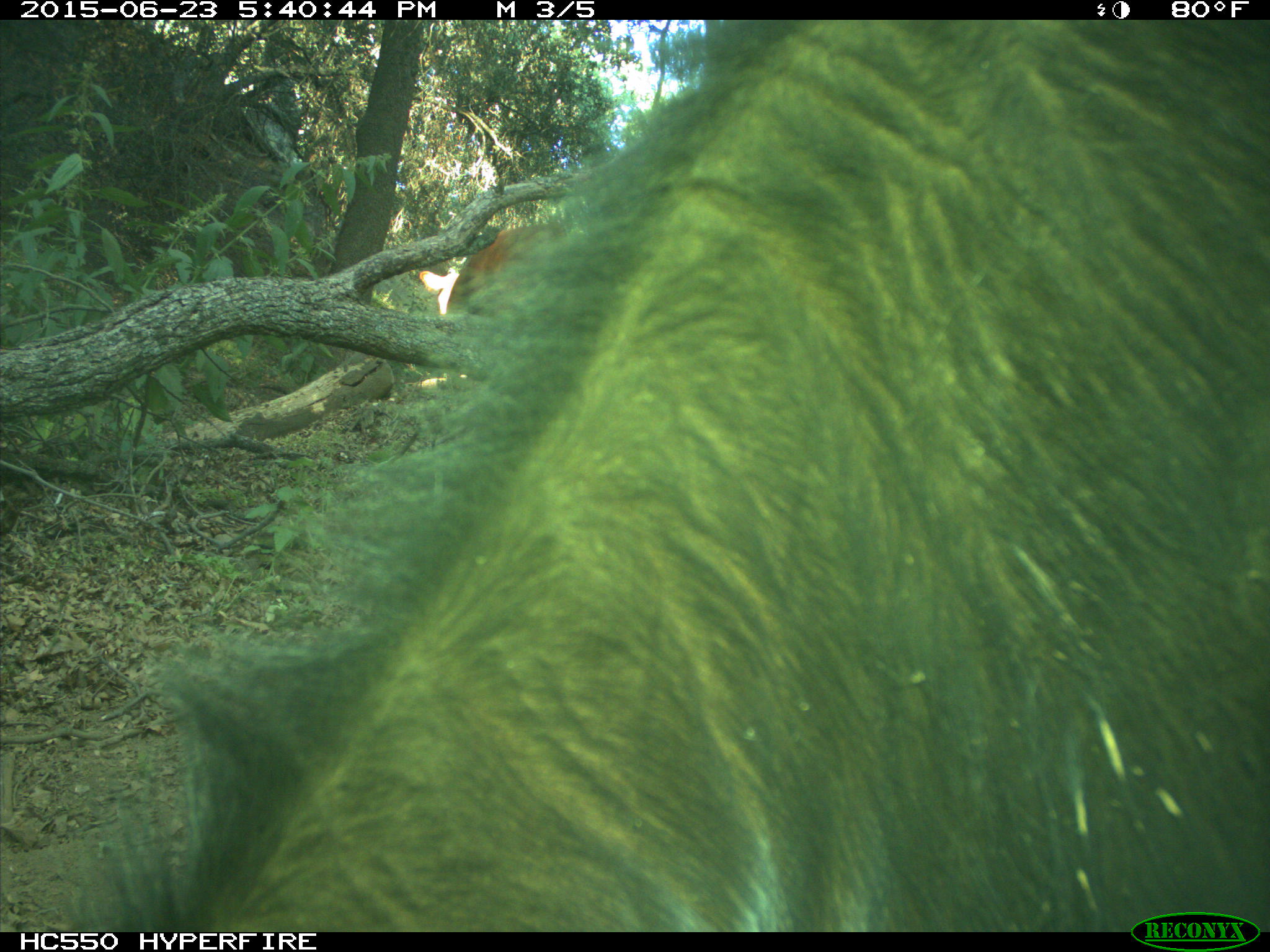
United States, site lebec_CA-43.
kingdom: Animalia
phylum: Chordata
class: Mammalia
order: Artiodactyla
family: Bovidae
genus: Bos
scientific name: Bos taurus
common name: domestic cow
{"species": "Bos taurus (domestic cow)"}